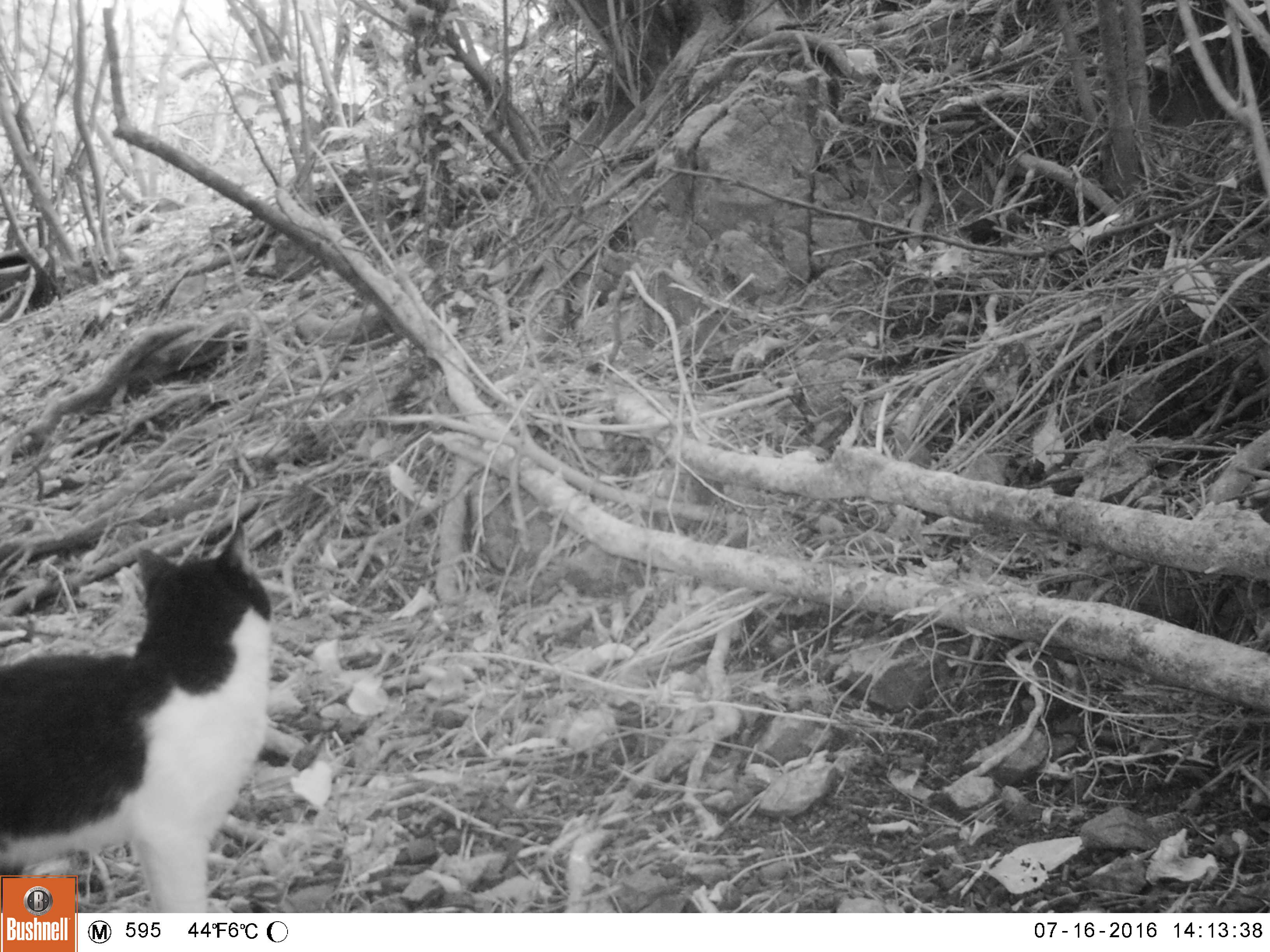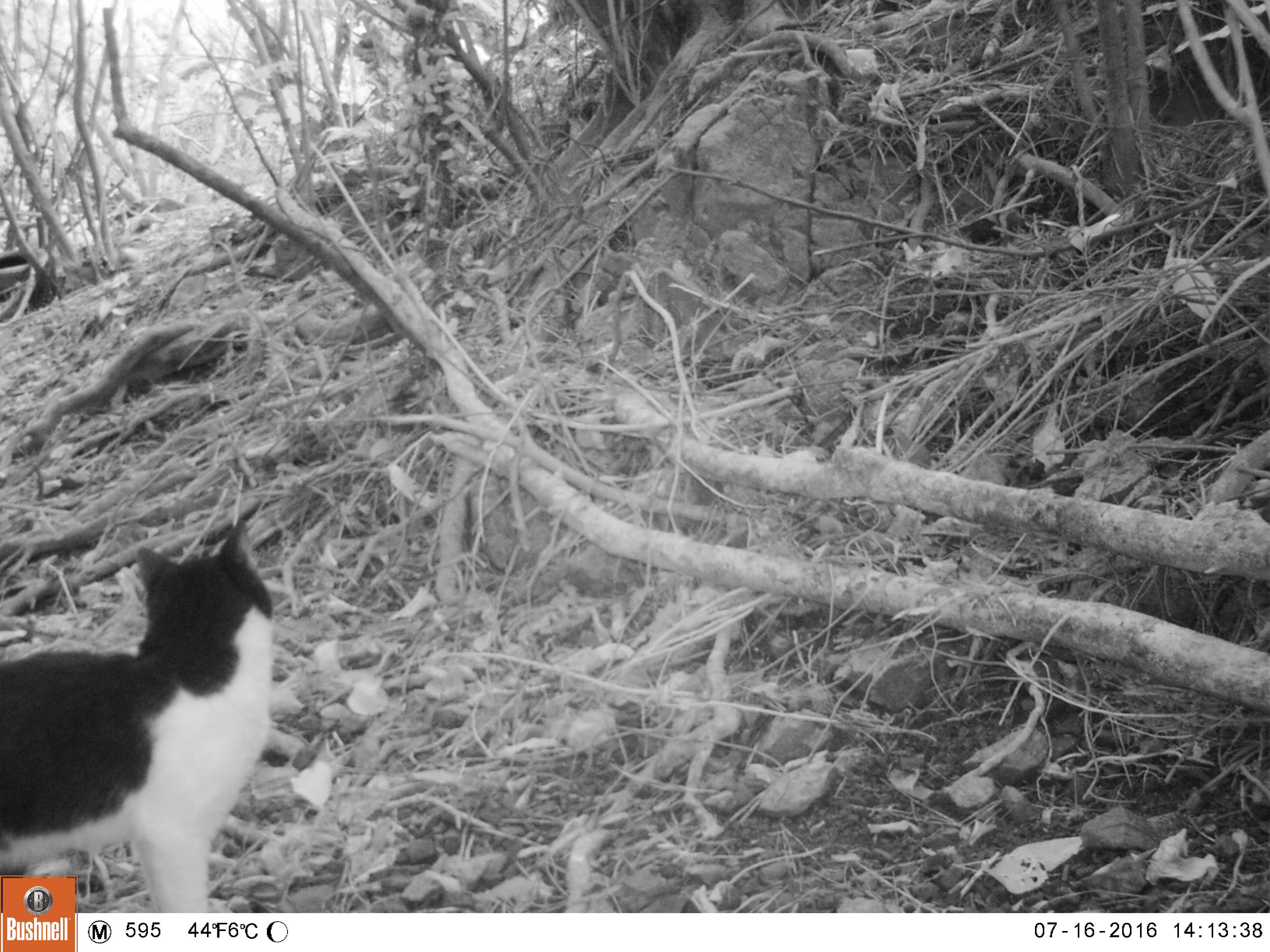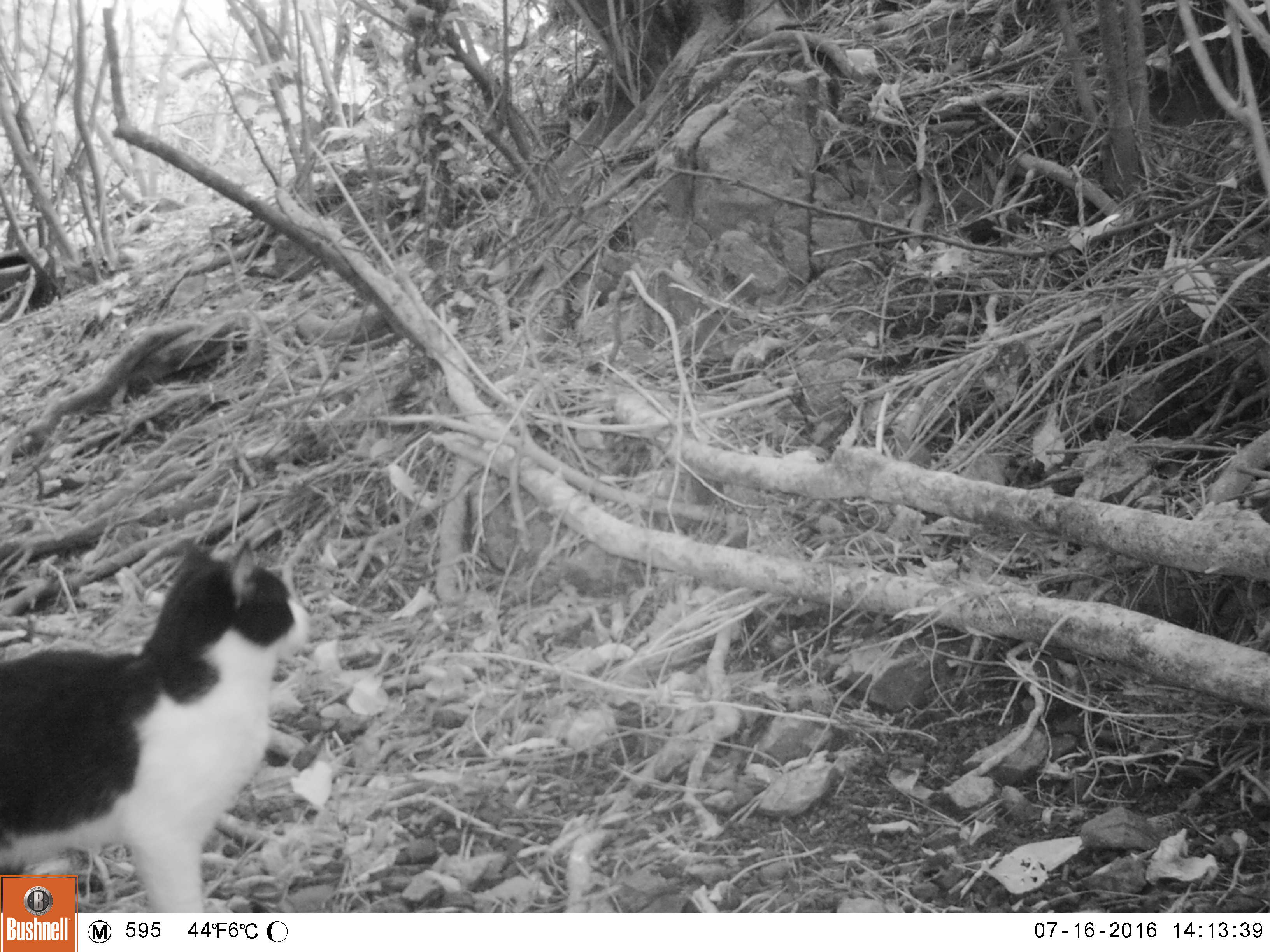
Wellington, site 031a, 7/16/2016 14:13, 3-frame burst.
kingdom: Animalia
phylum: Chordata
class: Mammalia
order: Carnivora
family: Felidae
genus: Felis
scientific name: Felis catus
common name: cat